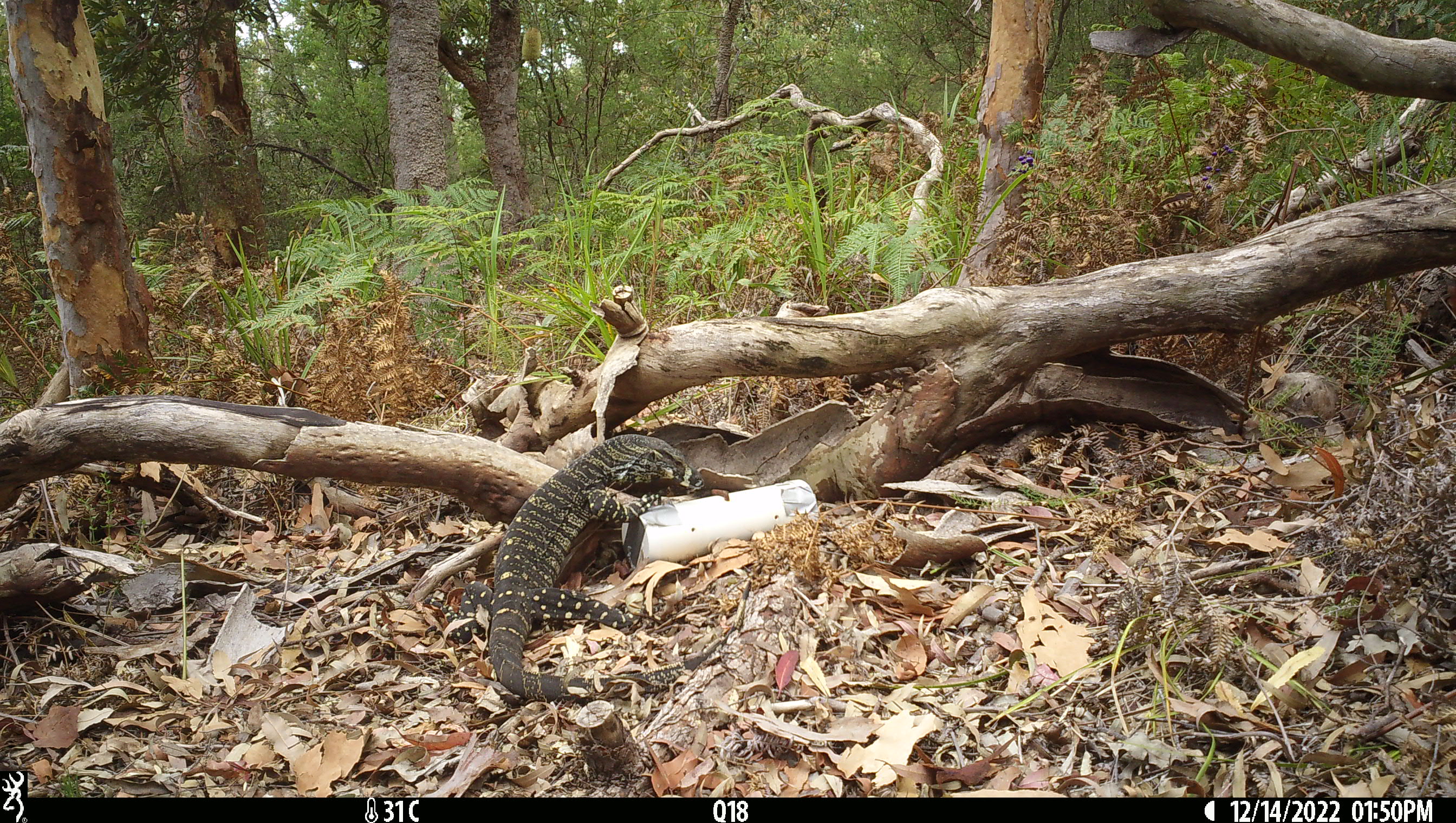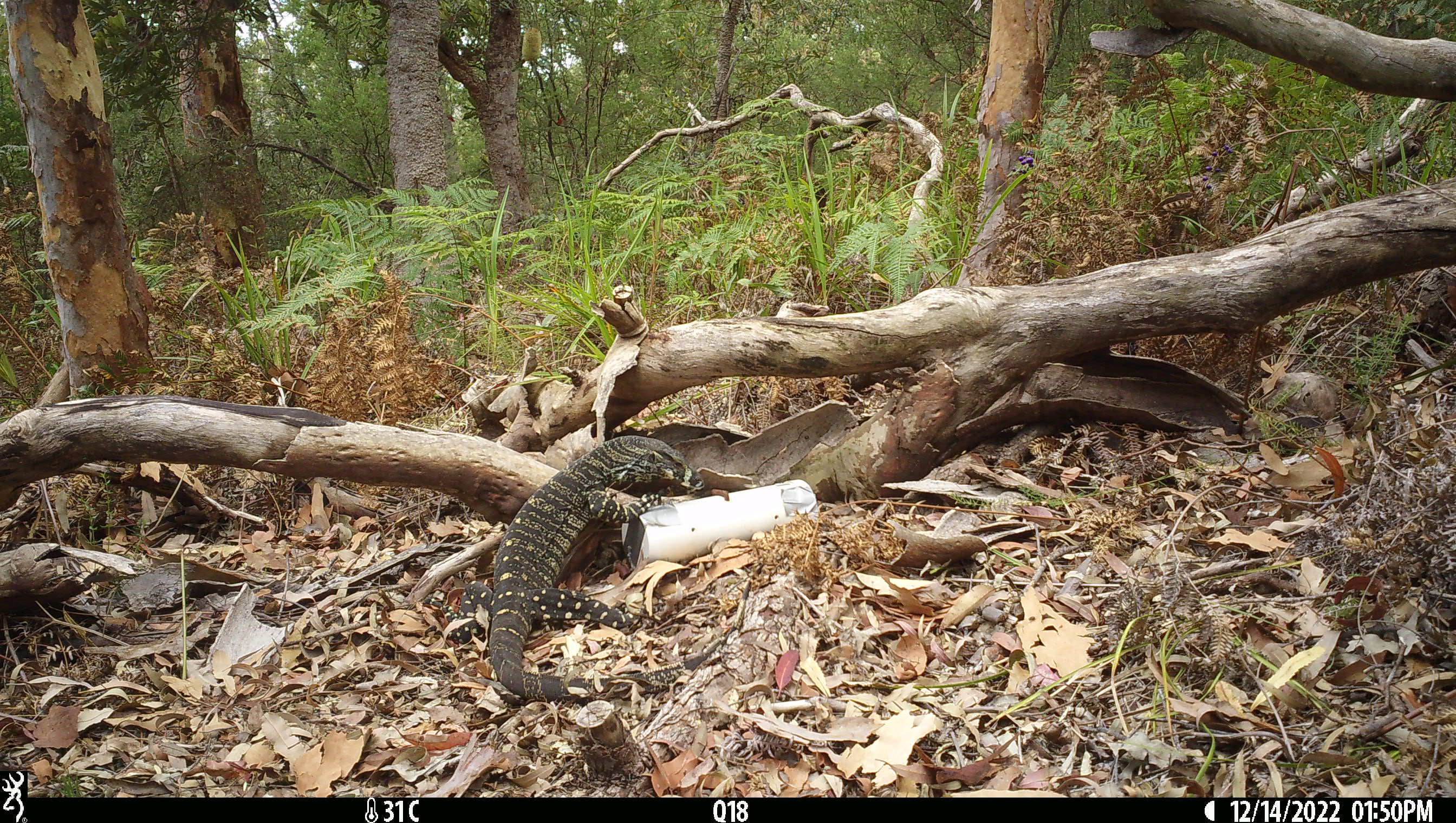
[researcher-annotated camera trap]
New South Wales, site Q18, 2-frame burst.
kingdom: Animalia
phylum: Chordata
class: Reptilia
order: Squamata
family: Varanidae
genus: Varanus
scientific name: Varanus varius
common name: lace monitor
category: goanna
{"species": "goanna (lace monitor) (Varanus varius)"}